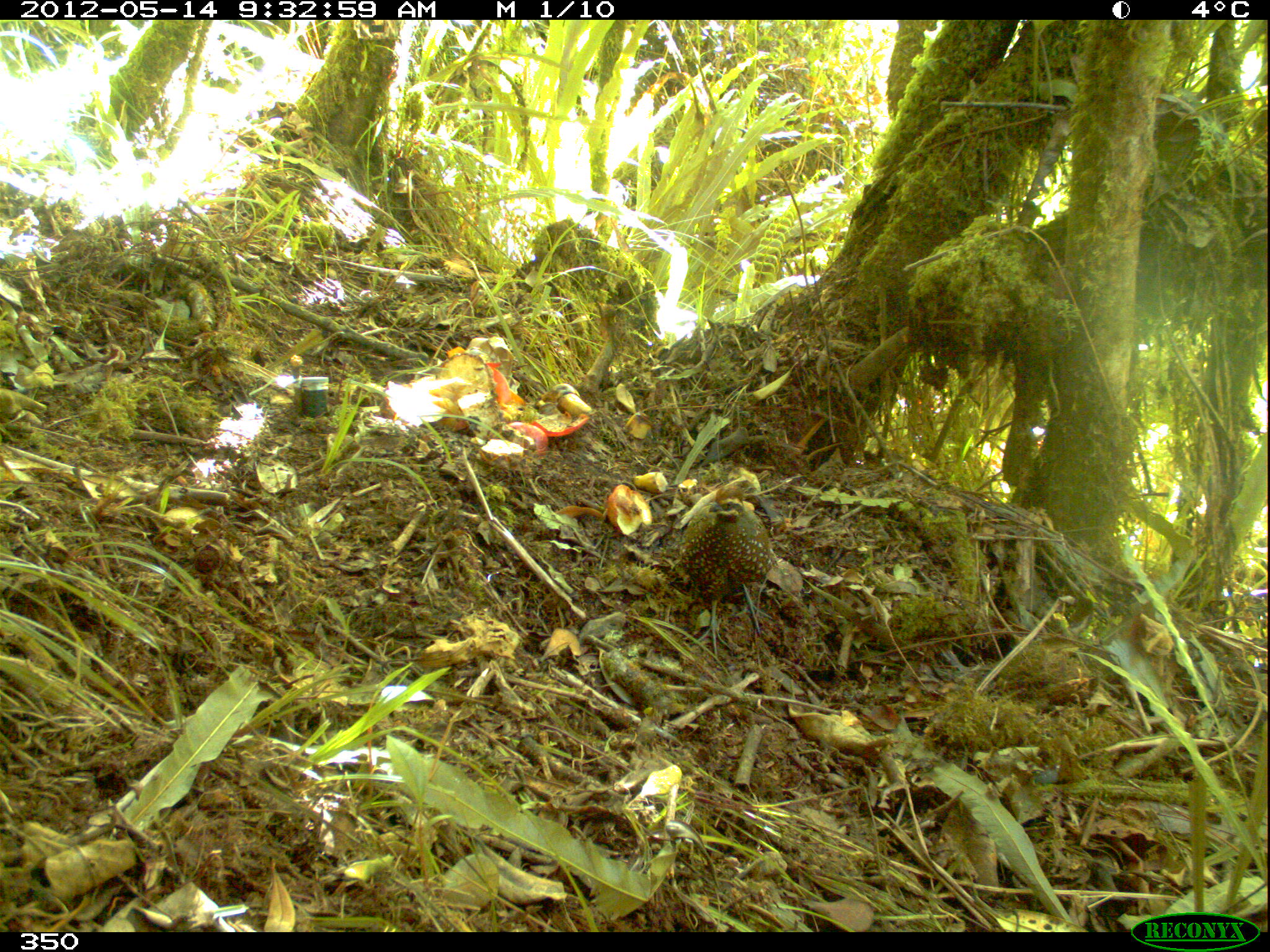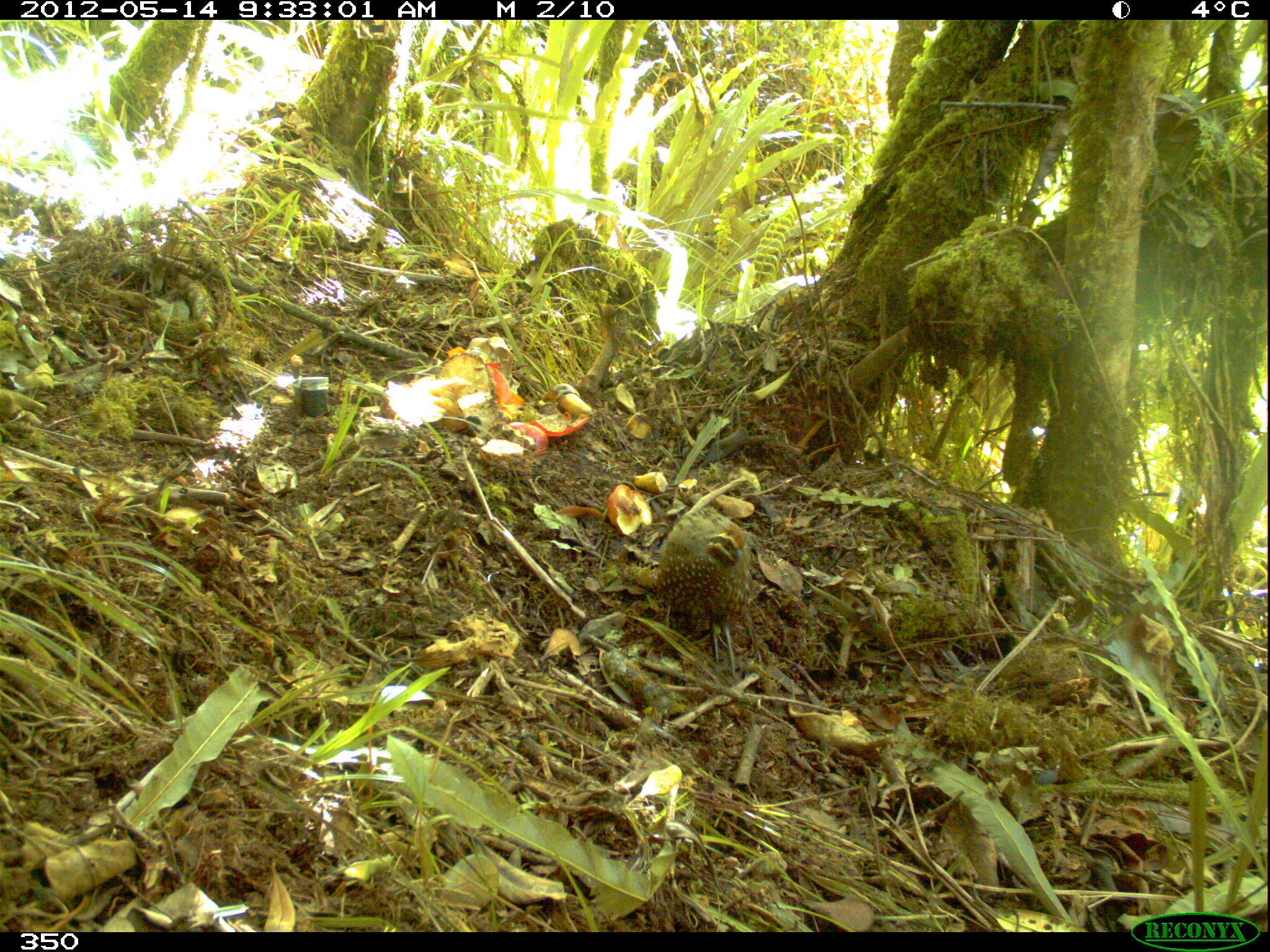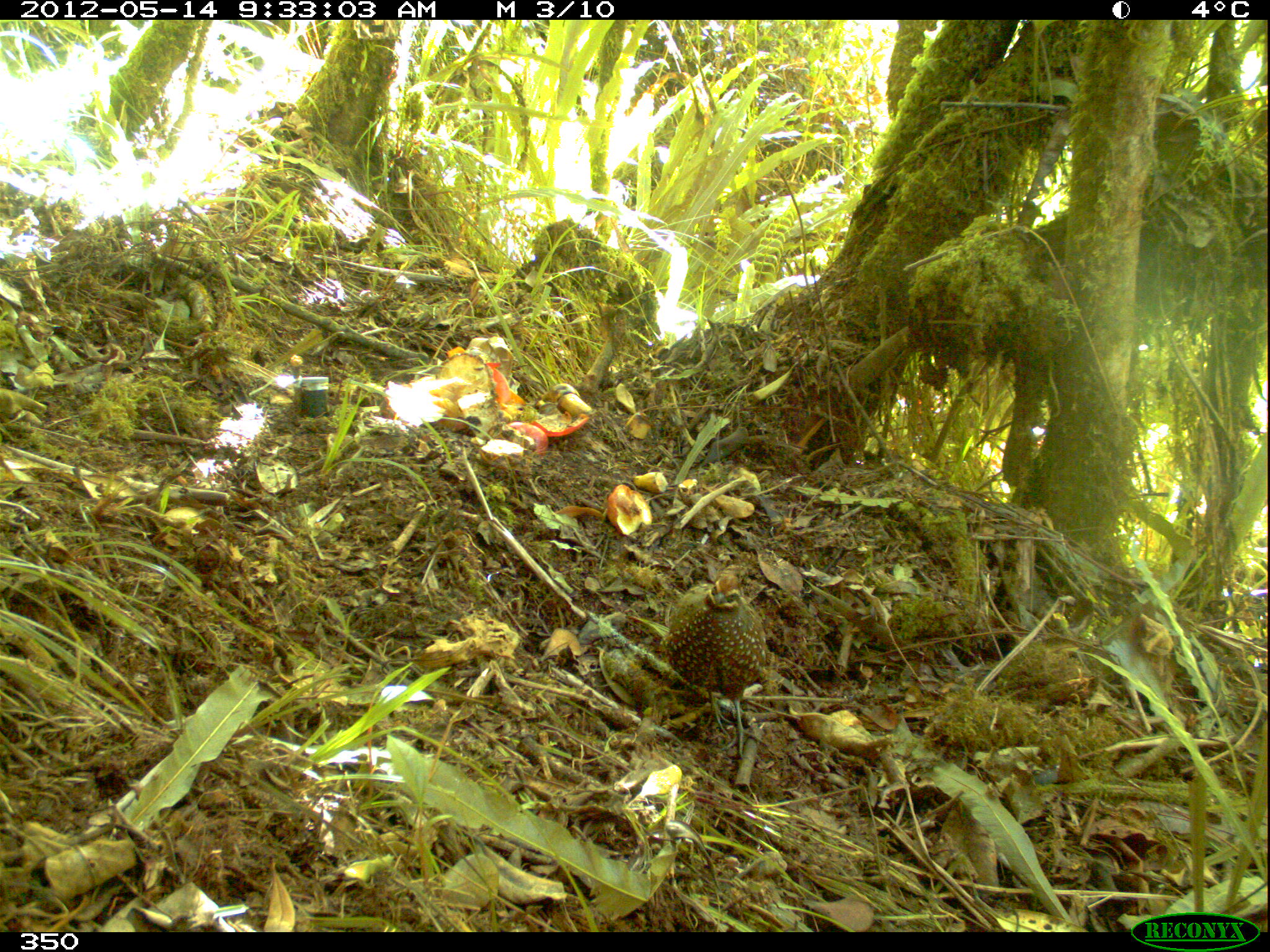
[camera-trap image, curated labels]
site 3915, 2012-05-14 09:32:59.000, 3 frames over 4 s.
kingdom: Animalia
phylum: Chordata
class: Aves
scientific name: Aves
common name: bird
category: unknown bird